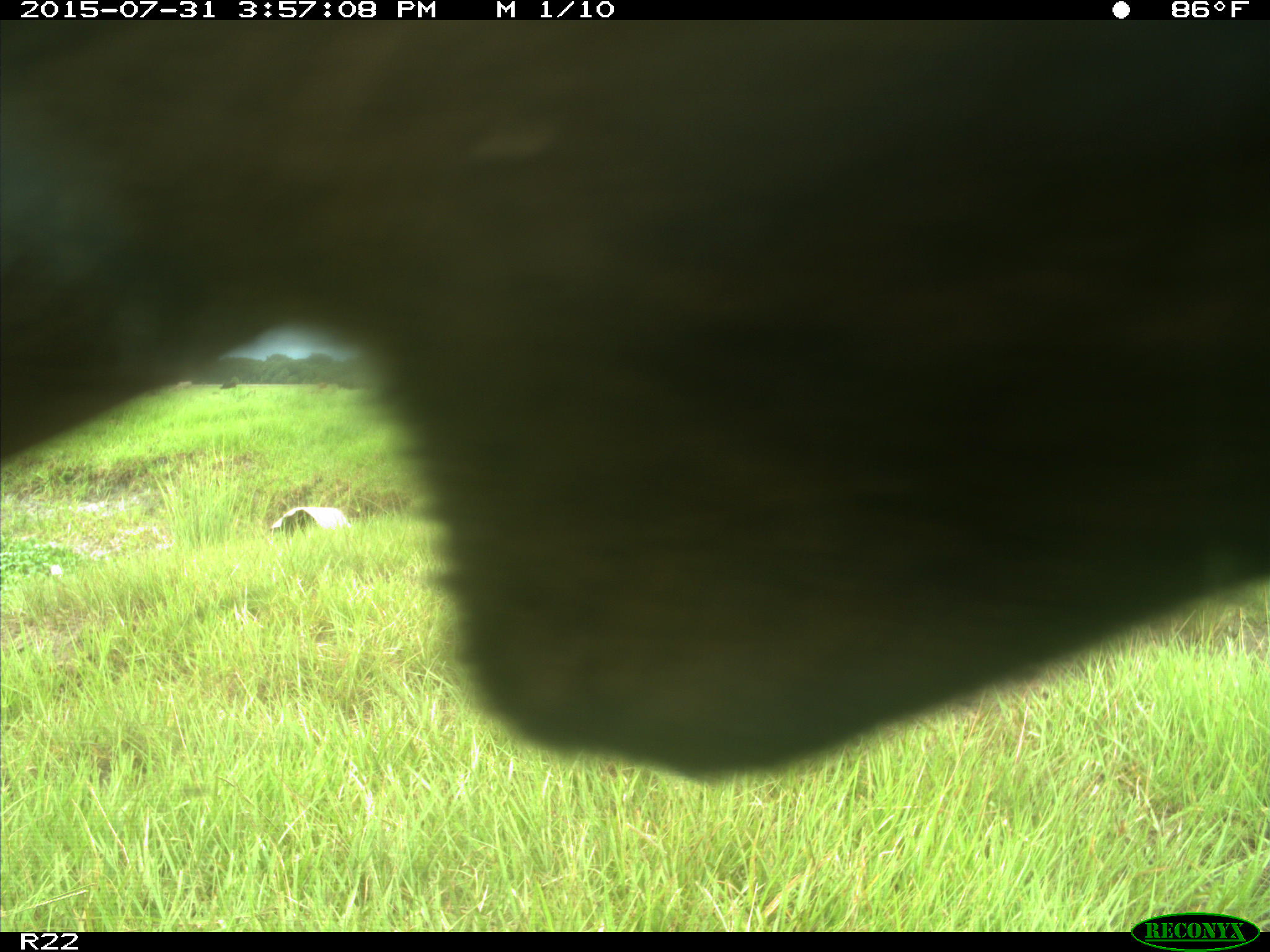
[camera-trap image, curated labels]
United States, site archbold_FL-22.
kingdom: Animalia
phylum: Chordata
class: Mammalia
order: Artiodactyla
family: Bovidae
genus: Bos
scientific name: Bos taurus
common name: domestic cow